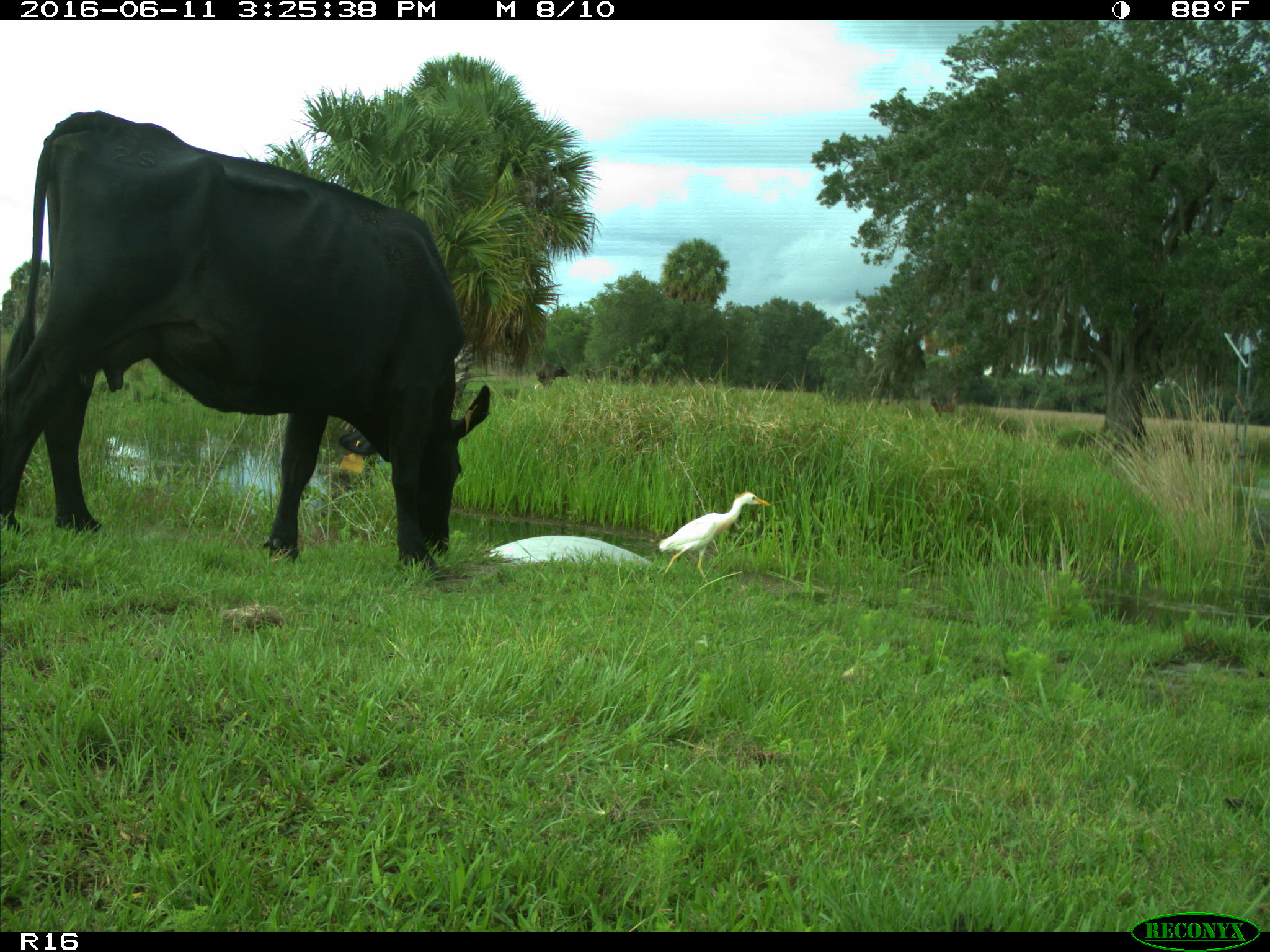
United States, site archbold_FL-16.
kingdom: Animalia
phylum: Chordata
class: Mammalia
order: Artiodactyla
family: Bovidae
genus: Bos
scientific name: Bos taurus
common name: domestic cow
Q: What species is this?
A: Bos taurus (domestic cow).